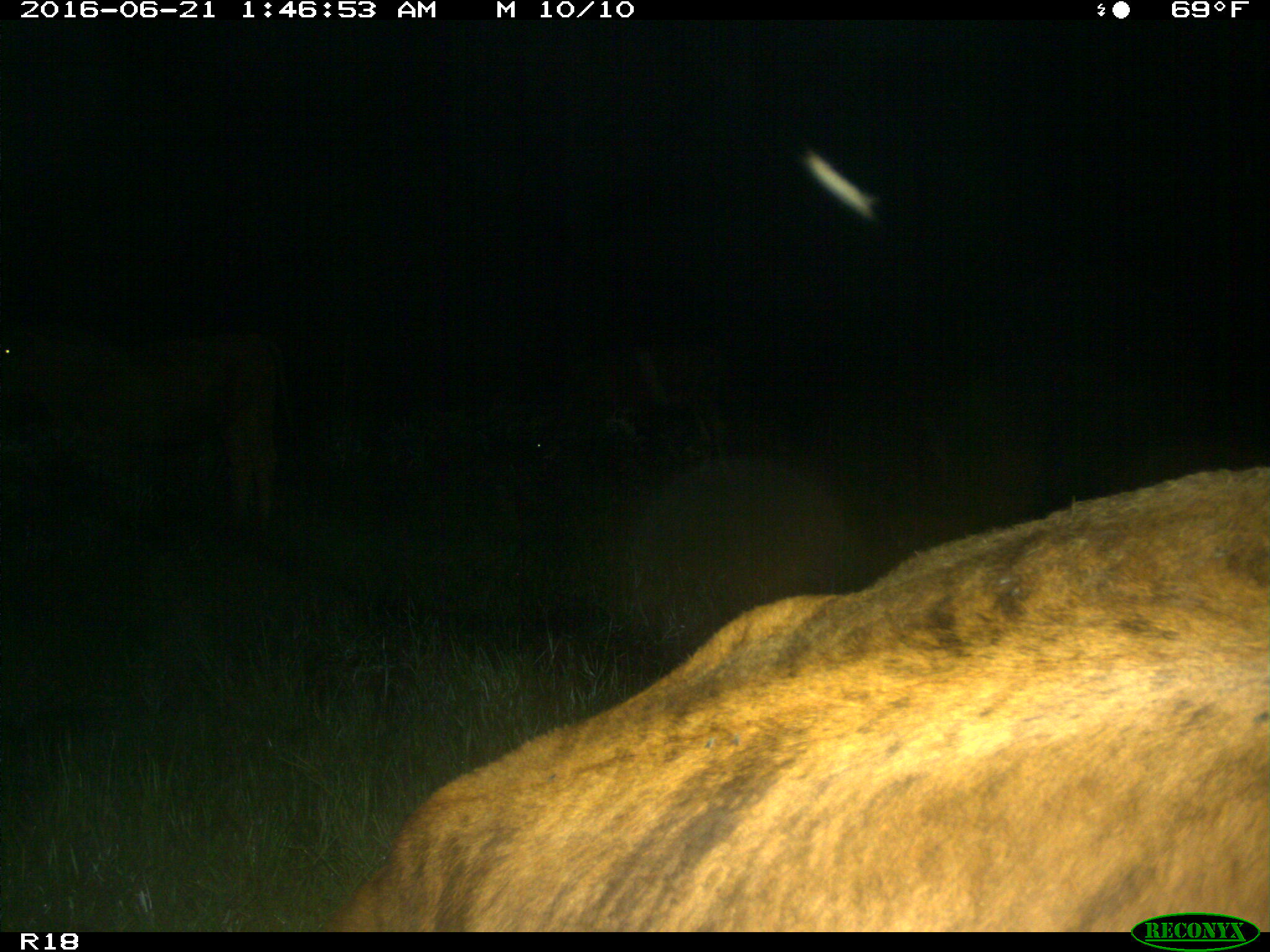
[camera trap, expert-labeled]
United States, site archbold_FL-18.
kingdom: Animalia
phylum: Chordata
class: Mammalia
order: Artiodactyla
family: Bovidae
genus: Bos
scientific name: Bos taurus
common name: domestic cow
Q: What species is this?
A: Bos taurus (domestic cow).